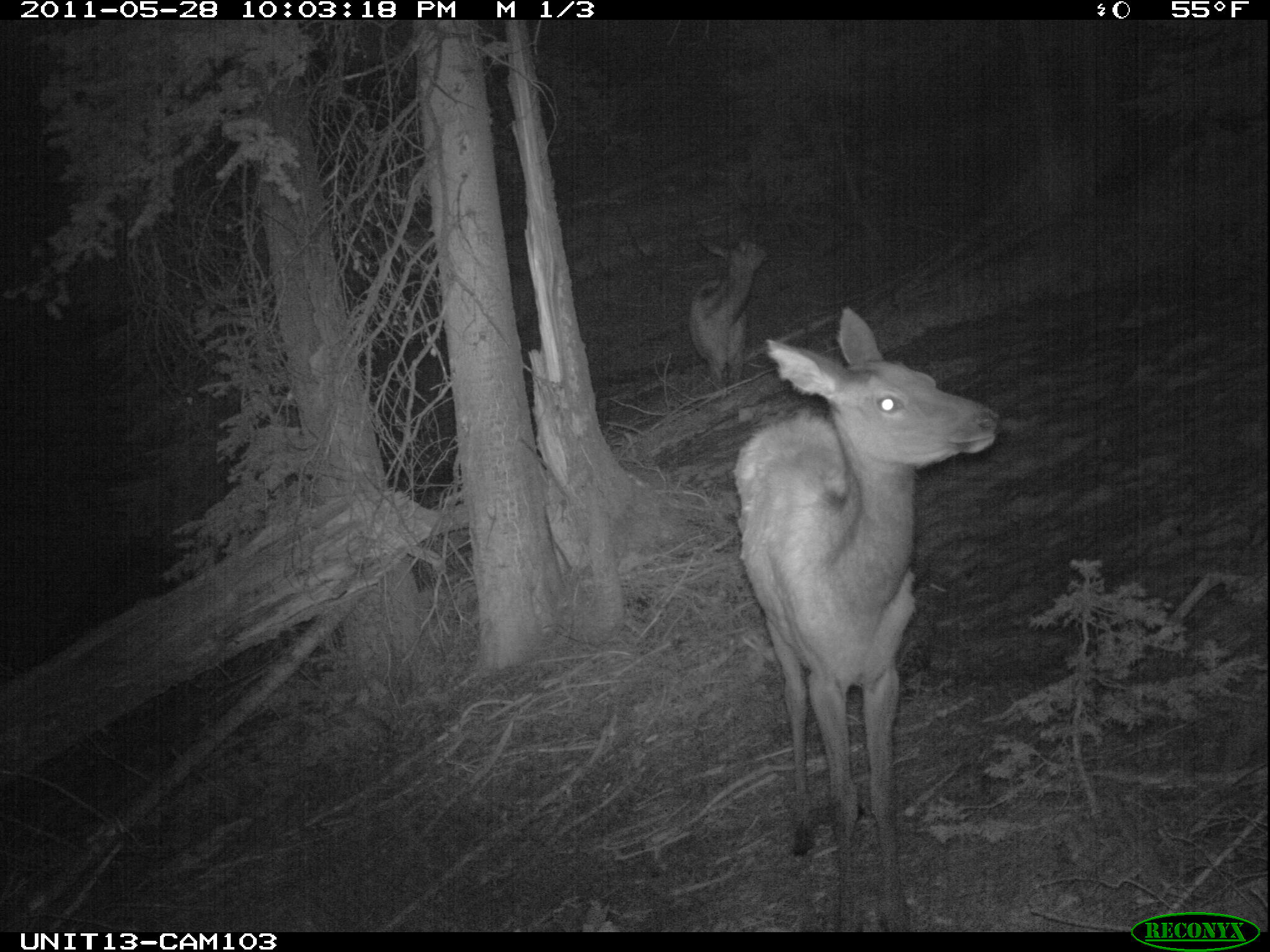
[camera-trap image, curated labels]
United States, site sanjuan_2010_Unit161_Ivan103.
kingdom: Animalia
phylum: Chordata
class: Mammalia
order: Artiodactyla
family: Cervidae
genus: Cervus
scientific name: Cervus elaphus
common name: red deer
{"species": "Cervus elaphus (red deer)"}